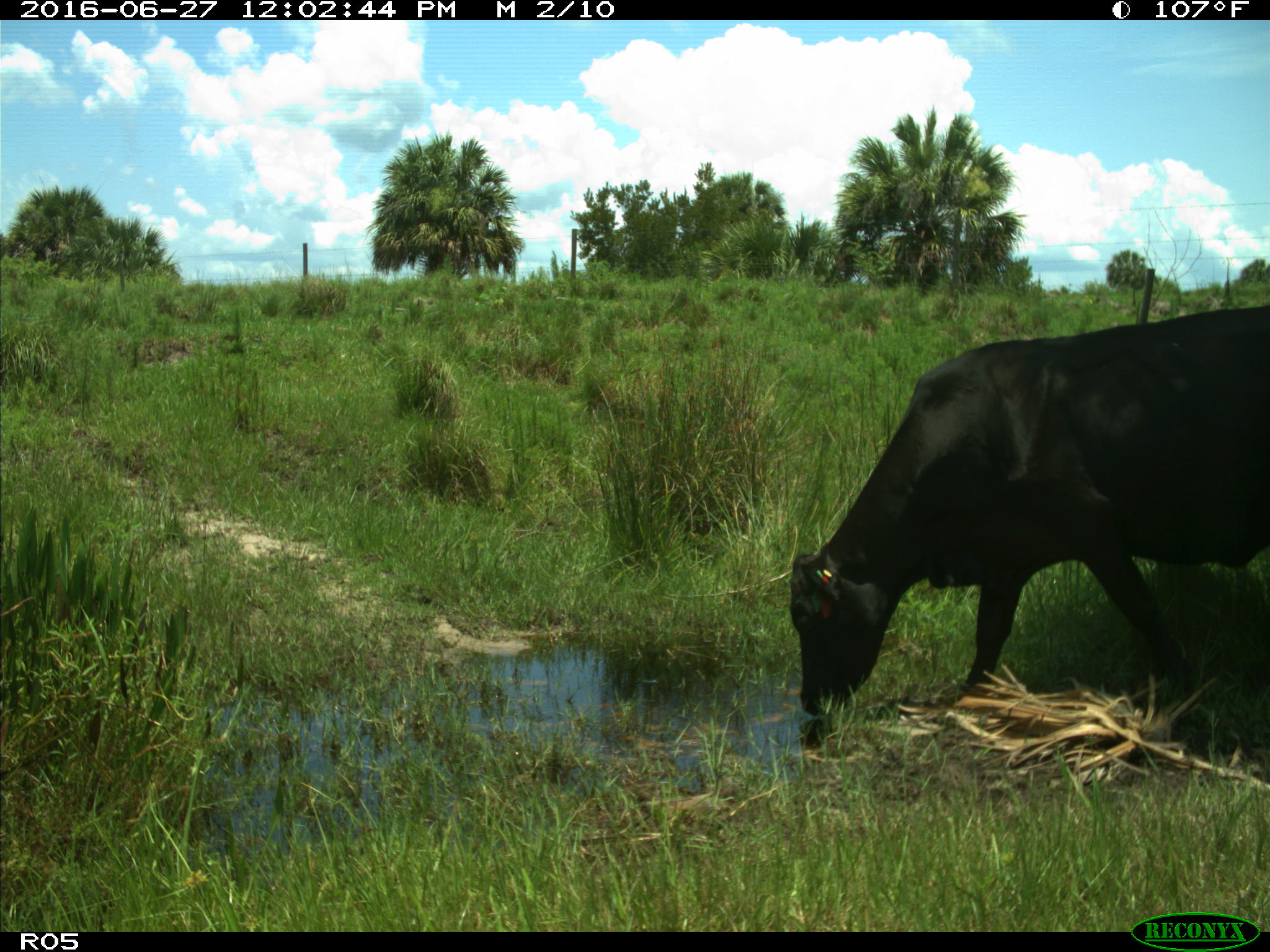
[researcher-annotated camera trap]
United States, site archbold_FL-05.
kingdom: Animalia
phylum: Chordata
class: Mammalia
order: Artiodactyla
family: Bovidae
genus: Bos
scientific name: Bos taurus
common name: domestic cow